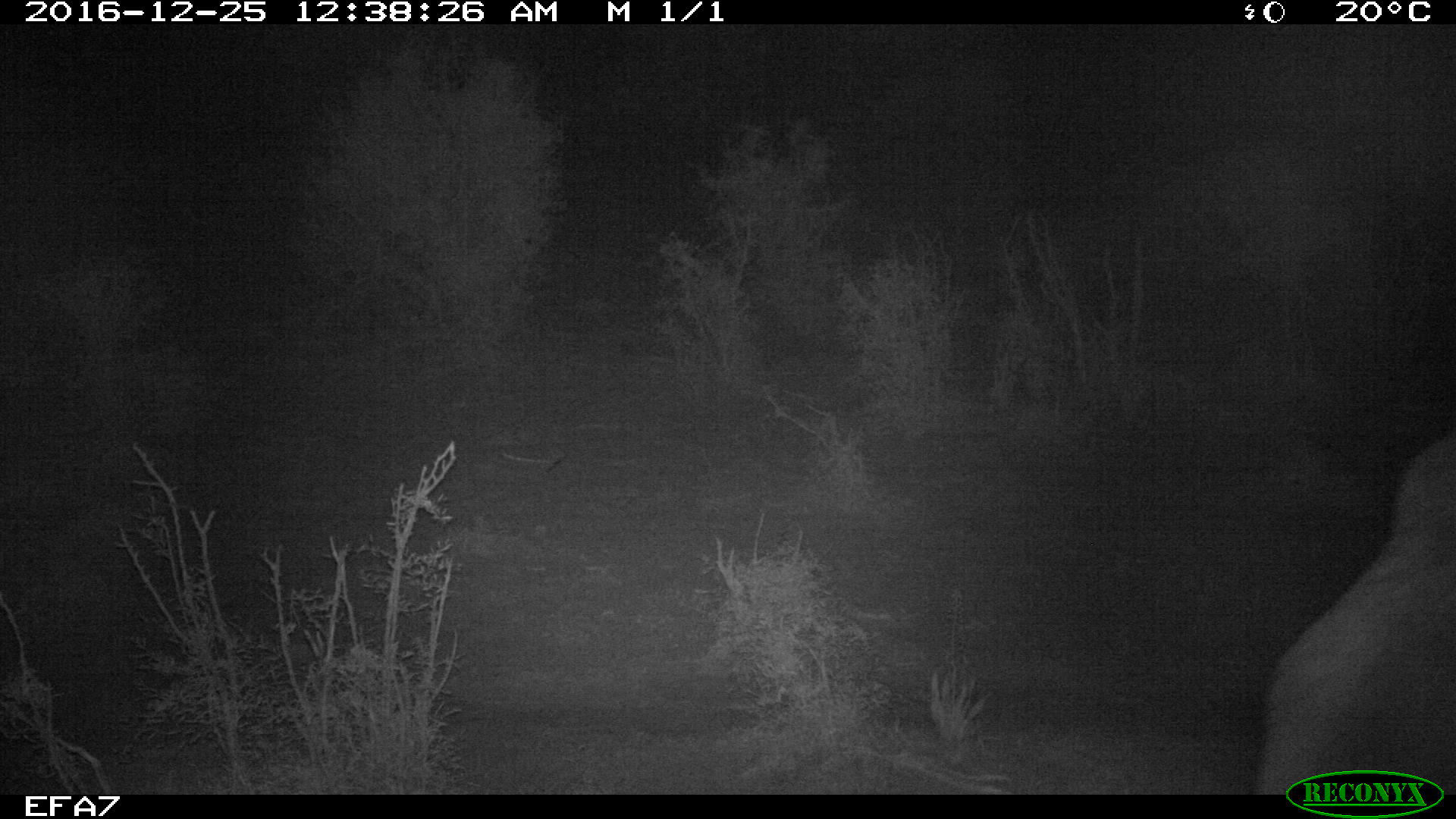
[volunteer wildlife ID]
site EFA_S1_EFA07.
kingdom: Animalia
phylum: Chordata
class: Mammalia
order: Proboscidea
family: Elephantidae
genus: Loxodonta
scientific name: Loxodonta africana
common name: african bush elephant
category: elephant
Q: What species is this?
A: Elephant (african bush elephant) (Loxodonta africana).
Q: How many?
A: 1.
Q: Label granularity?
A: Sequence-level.